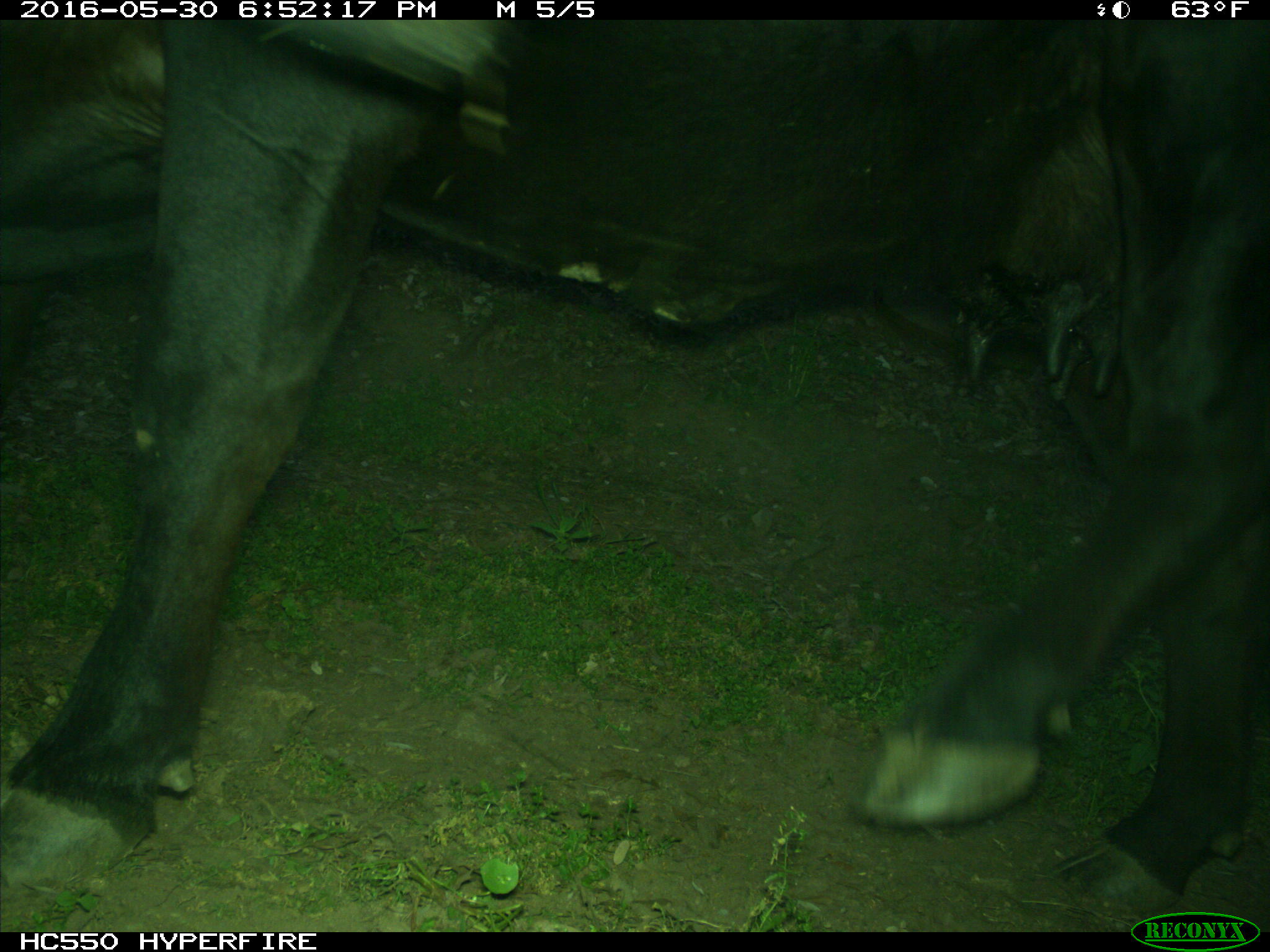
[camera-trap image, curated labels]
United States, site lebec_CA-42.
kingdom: Animalia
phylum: Chordata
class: Mammalia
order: Artiodactyla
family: Bovidae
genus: Bos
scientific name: Bos taurus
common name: domestic cow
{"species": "Bos taurus (domestic cow)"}